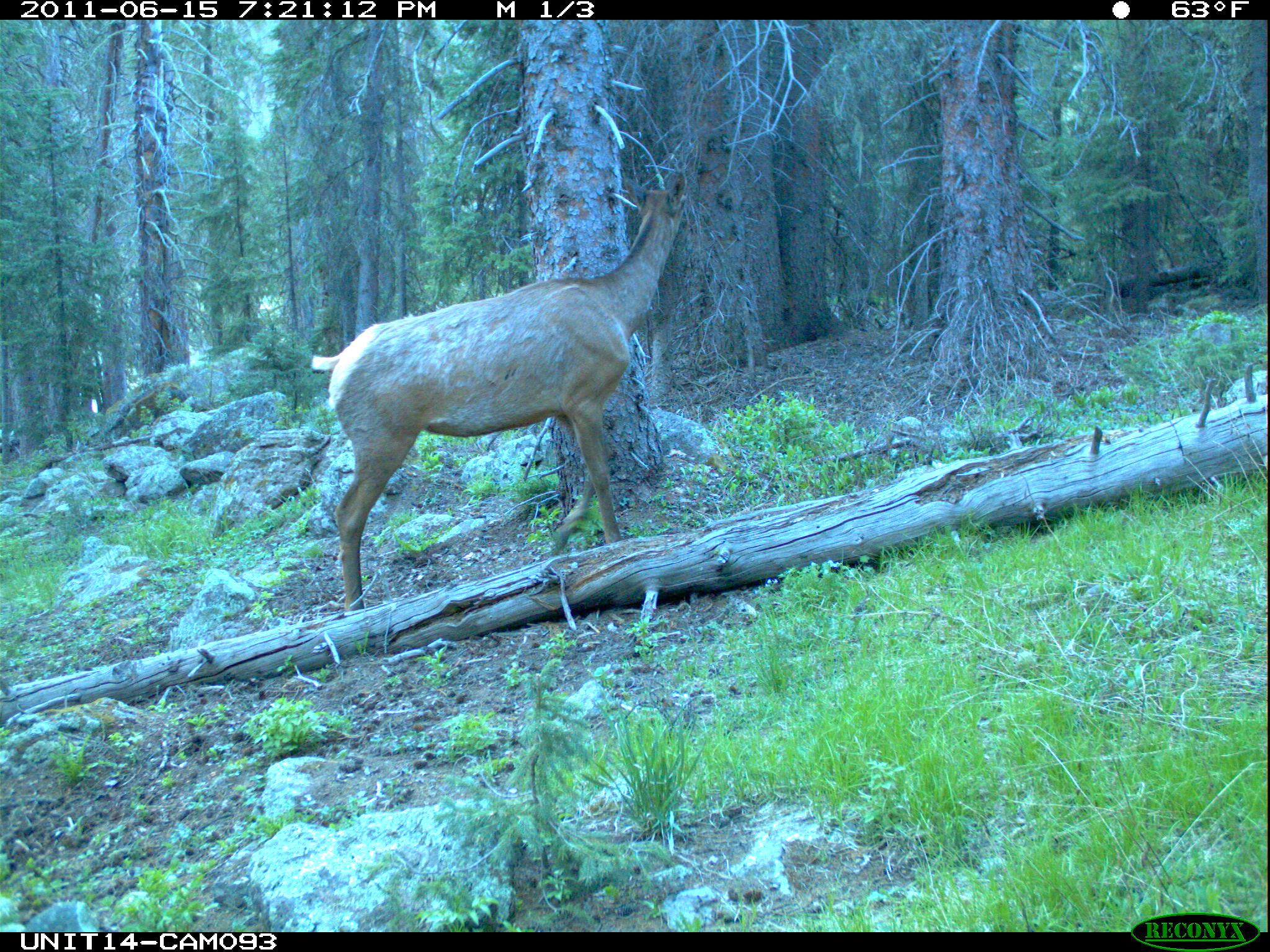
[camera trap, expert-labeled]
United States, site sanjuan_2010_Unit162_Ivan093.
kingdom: Animalia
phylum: Chordata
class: Mammalia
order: Artiodactyla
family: Cervidae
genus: Cervus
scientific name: Cervus elaphus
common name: red deer